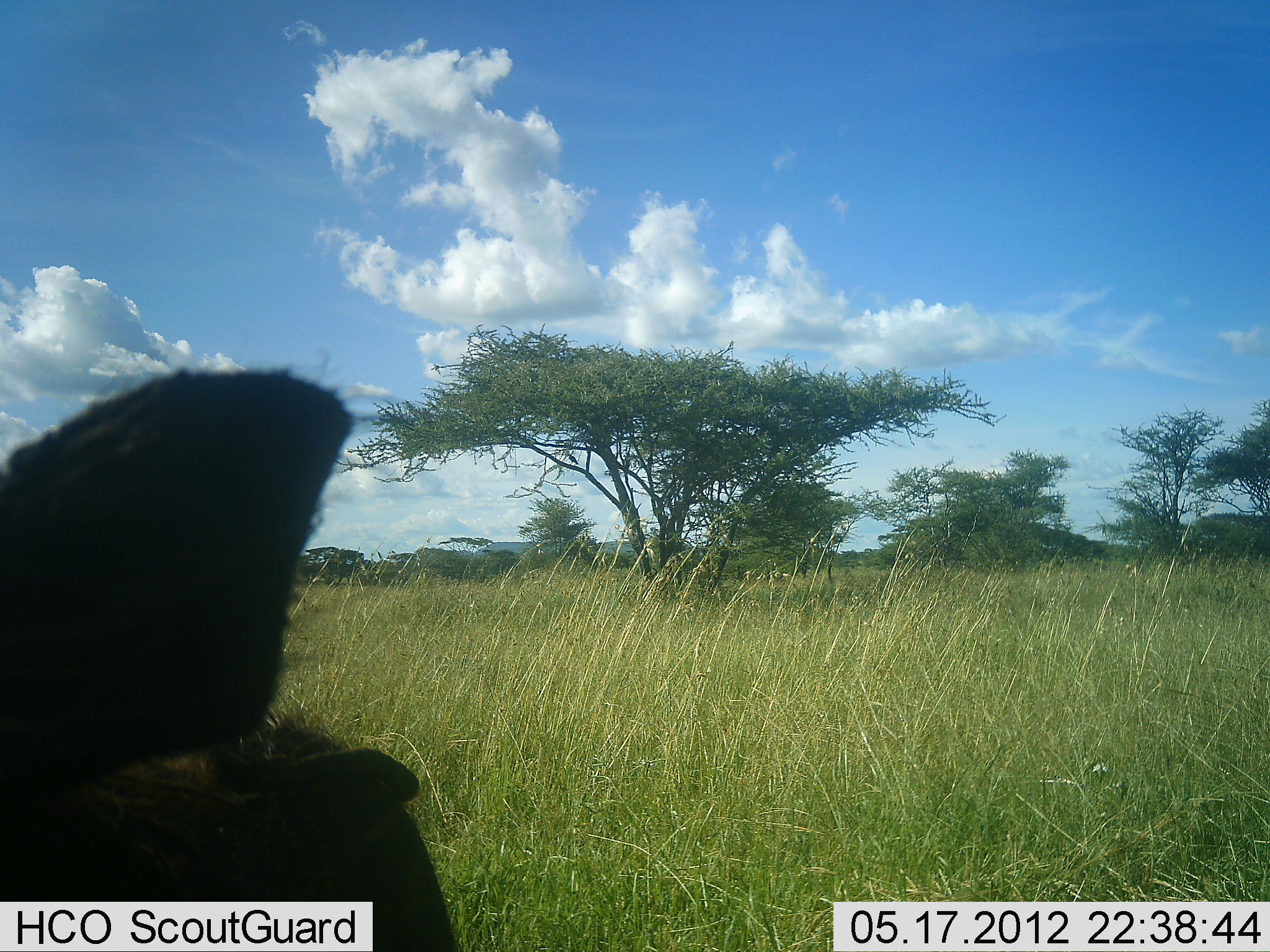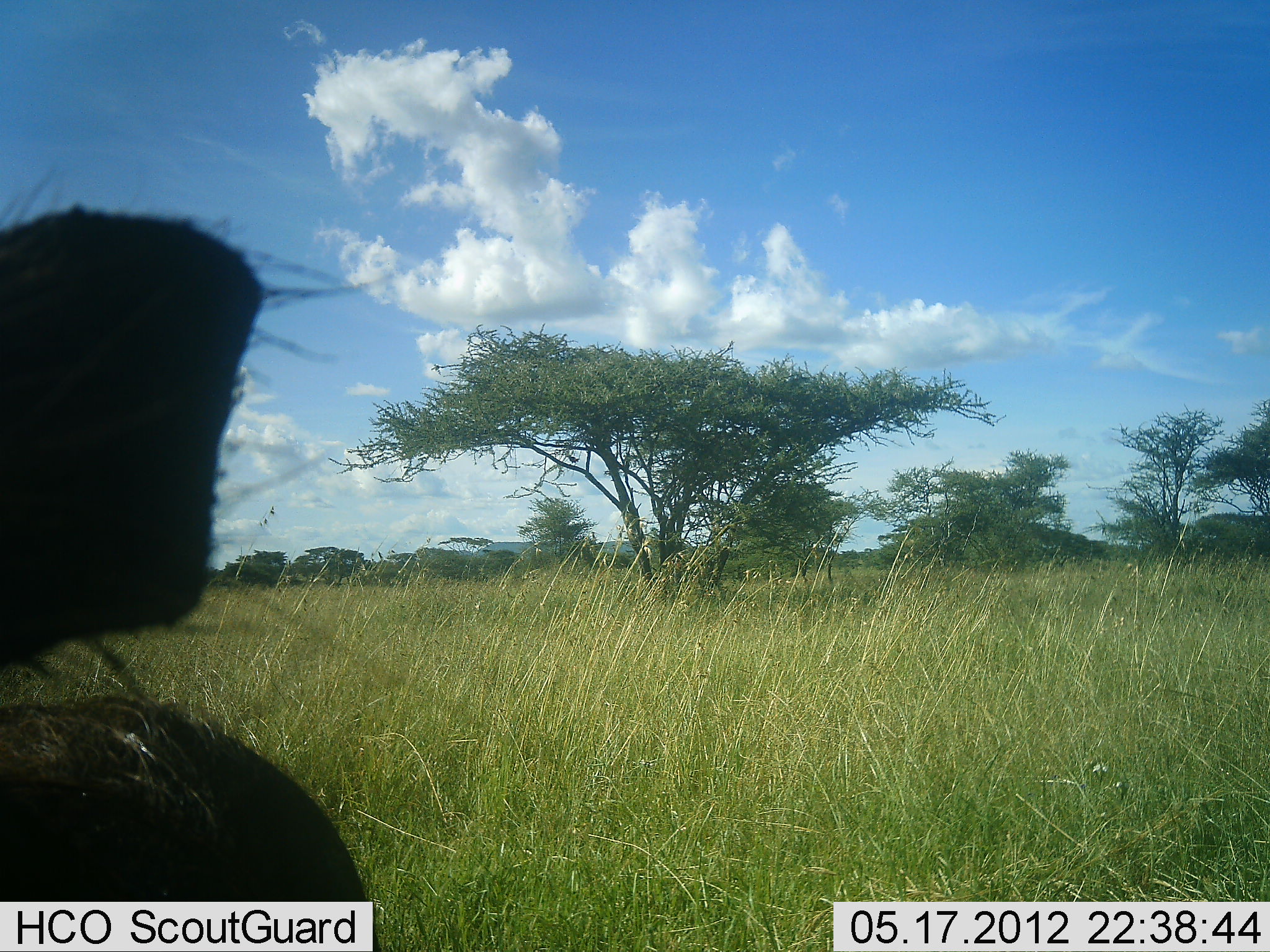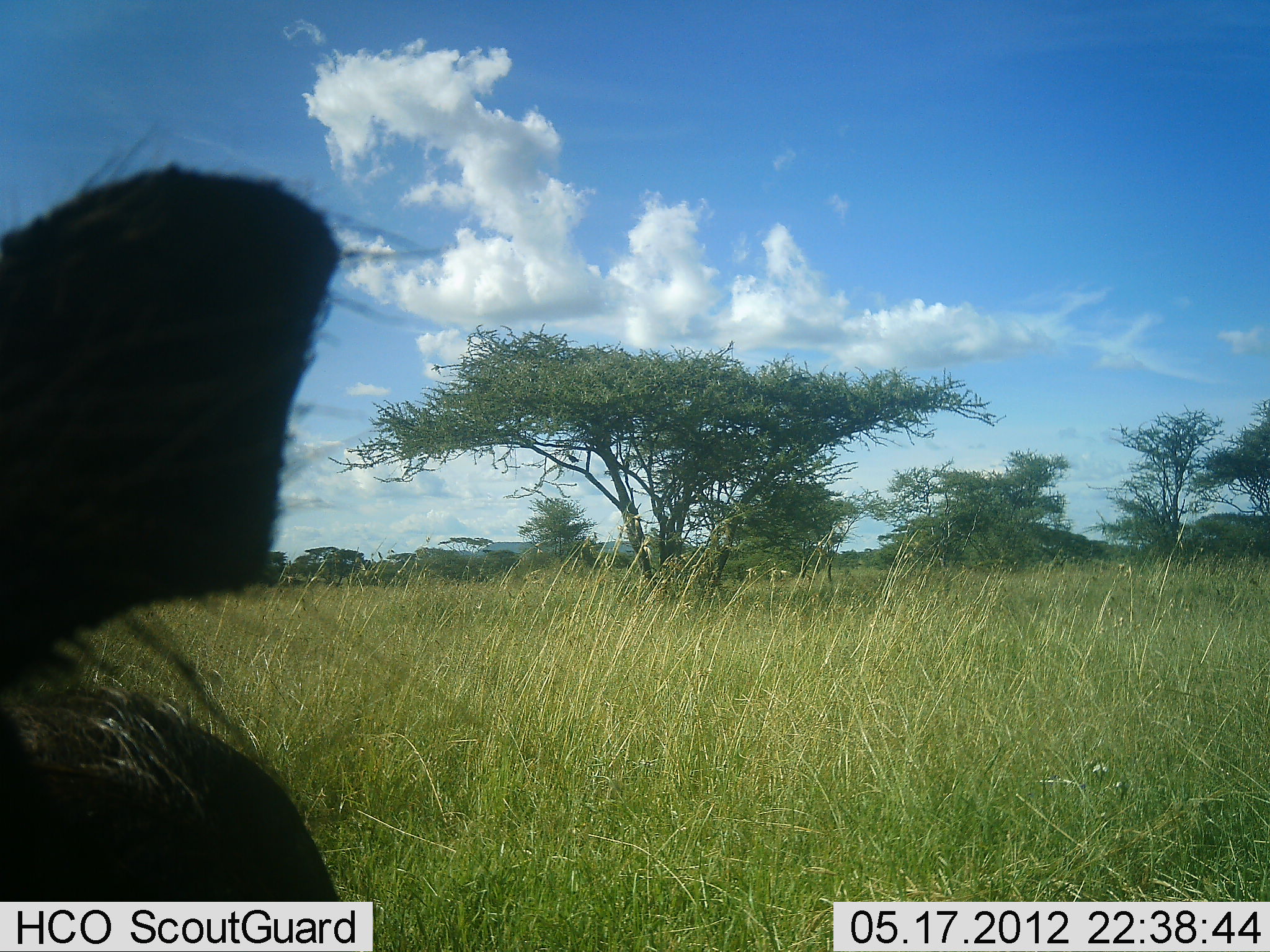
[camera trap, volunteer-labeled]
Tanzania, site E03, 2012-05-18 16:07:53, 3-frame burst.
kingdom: Animalia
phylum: Chordata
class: Mammalia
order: Artiodactyla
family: Suidae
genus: Phacochoerus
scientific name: Phacochoerus africanus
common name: warthog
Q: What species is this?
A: Warthog (Phacochoerus africanus).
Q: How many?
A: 1.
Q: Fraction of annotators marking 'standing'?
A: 40%.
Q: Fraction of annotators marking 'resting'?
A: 0%.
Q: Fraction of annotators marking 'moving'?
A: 60%.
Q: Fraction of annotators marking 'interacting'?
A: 0%.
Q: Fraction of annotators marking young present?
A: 0%.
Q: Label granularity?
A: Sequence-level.